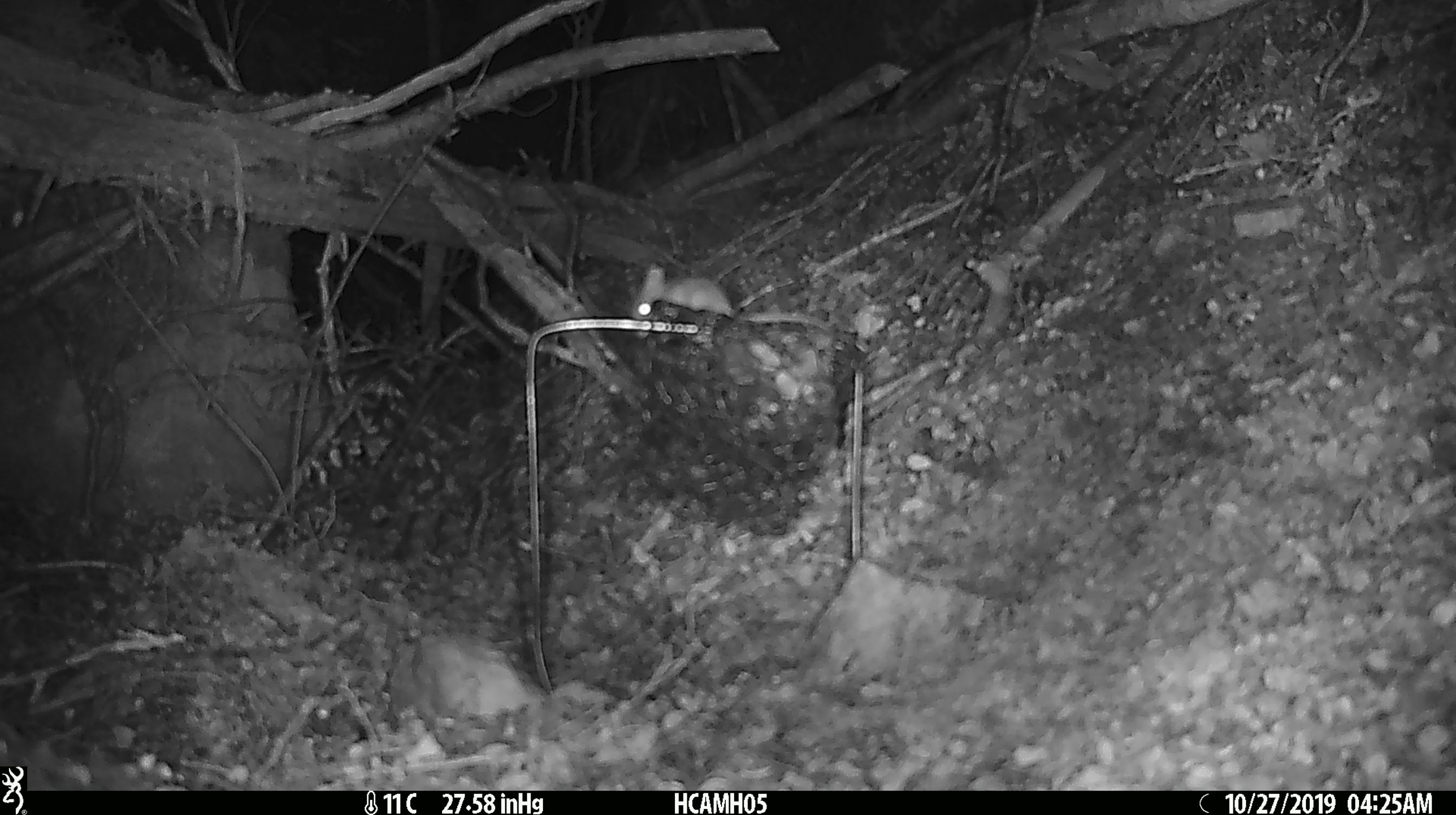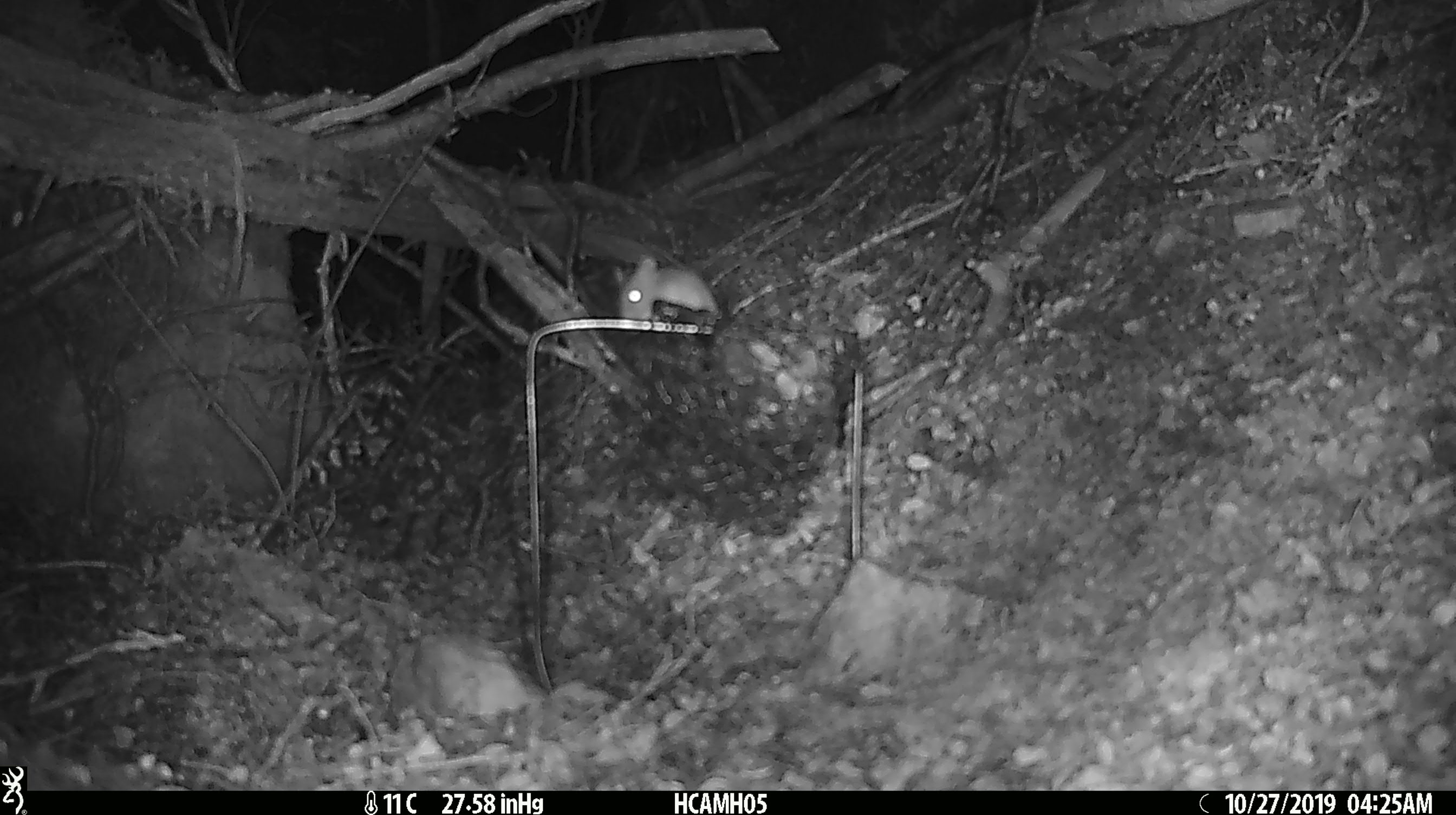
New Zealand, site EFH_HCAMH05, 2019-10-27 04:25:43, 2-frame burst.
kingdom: Animalia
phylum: Chordata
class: Mammalia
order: Rodentia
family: Muridae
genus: Mus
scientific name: Mus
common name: mouse